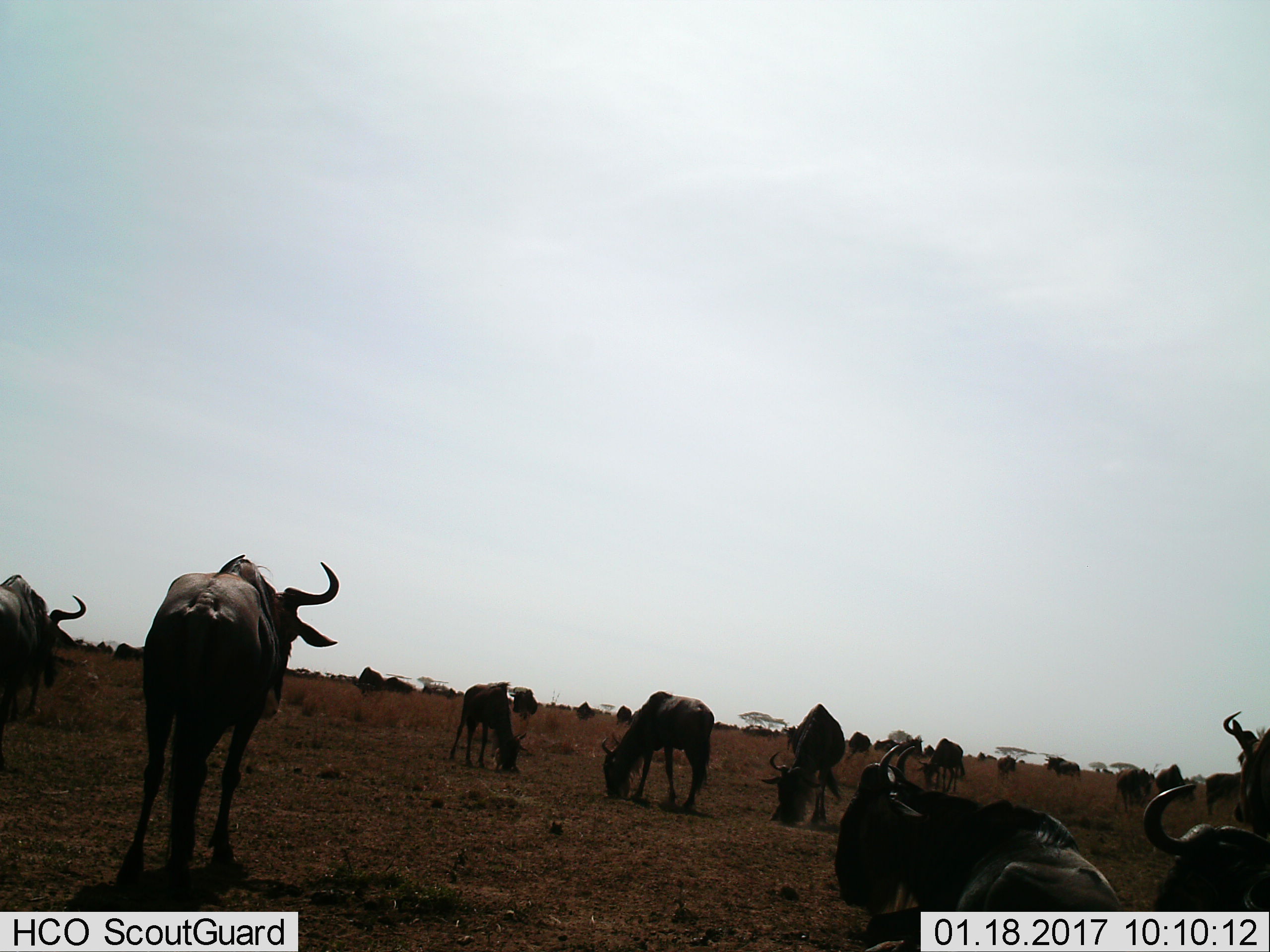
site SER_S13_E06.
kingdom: Animalia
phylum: Chordata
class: Mammalia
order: Artiodactyla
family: Bovidae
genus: Connochaetes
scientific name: Connochaetes taurinus taurinus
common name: blue wildebeest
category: wildebeestblue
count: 11-50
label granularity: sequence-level